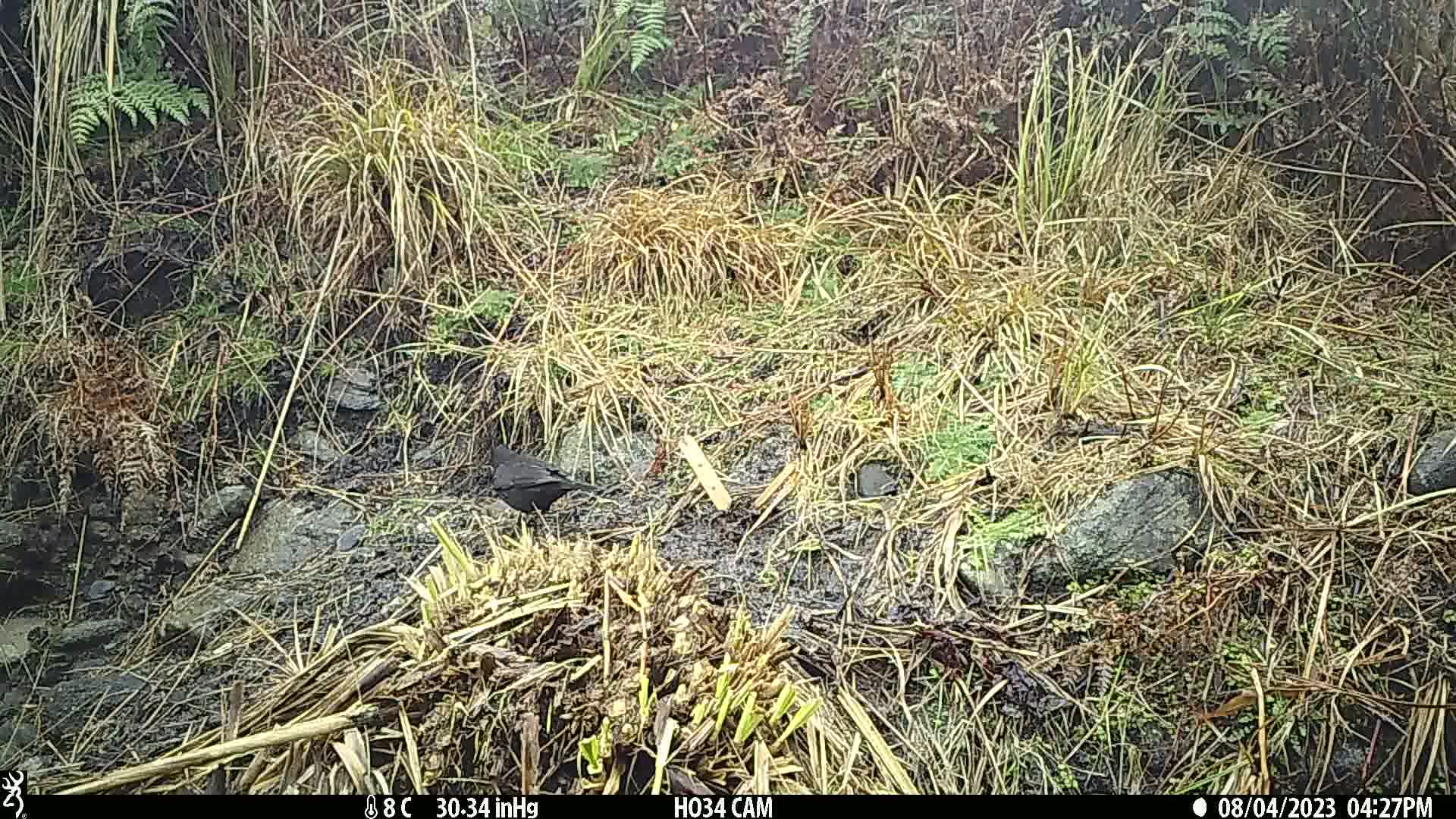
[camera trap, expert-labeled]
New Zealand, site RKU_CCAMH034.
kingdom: Animalia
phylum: Chordata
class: Aves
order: Passeriformes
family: Turdidae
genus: Turdus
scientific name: Turdus merula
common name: eurasian blackbird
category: blackbird